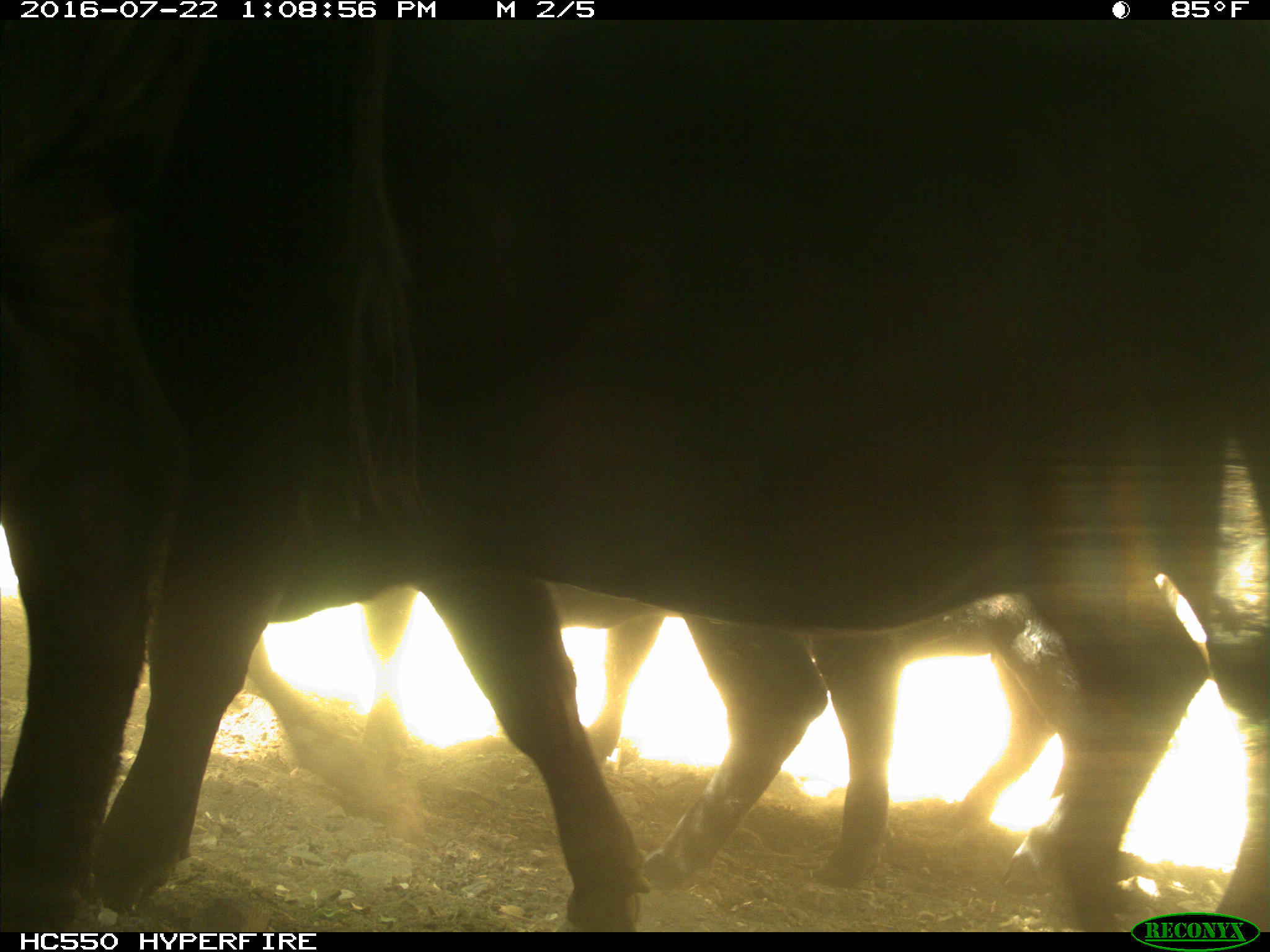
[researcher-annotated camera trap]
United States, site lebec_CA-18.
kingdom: Animalia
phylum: Chordata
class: Mammalia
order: Artiodactyla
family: Bovidae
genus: Bos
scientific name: Bos taurus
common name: domestic cow